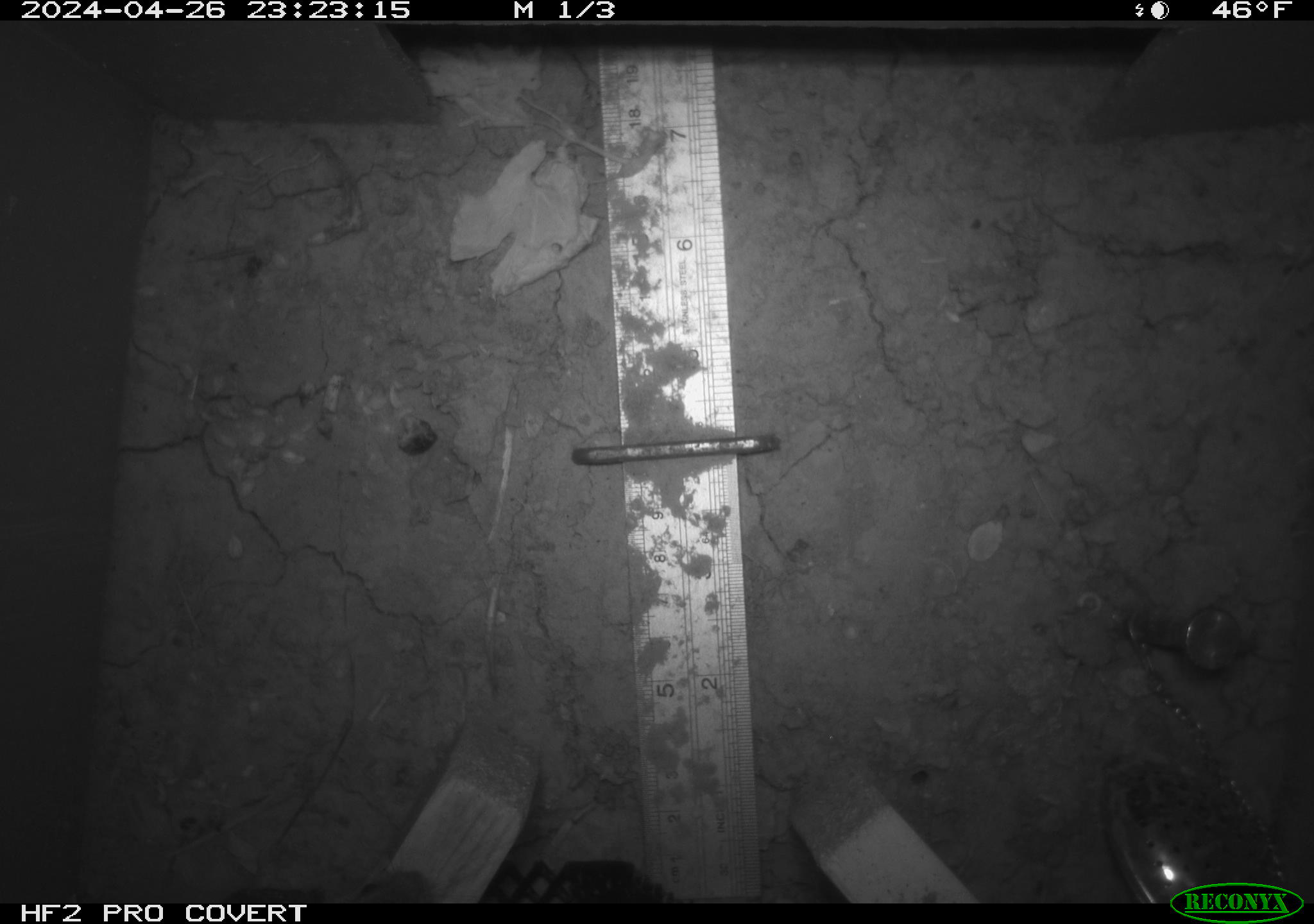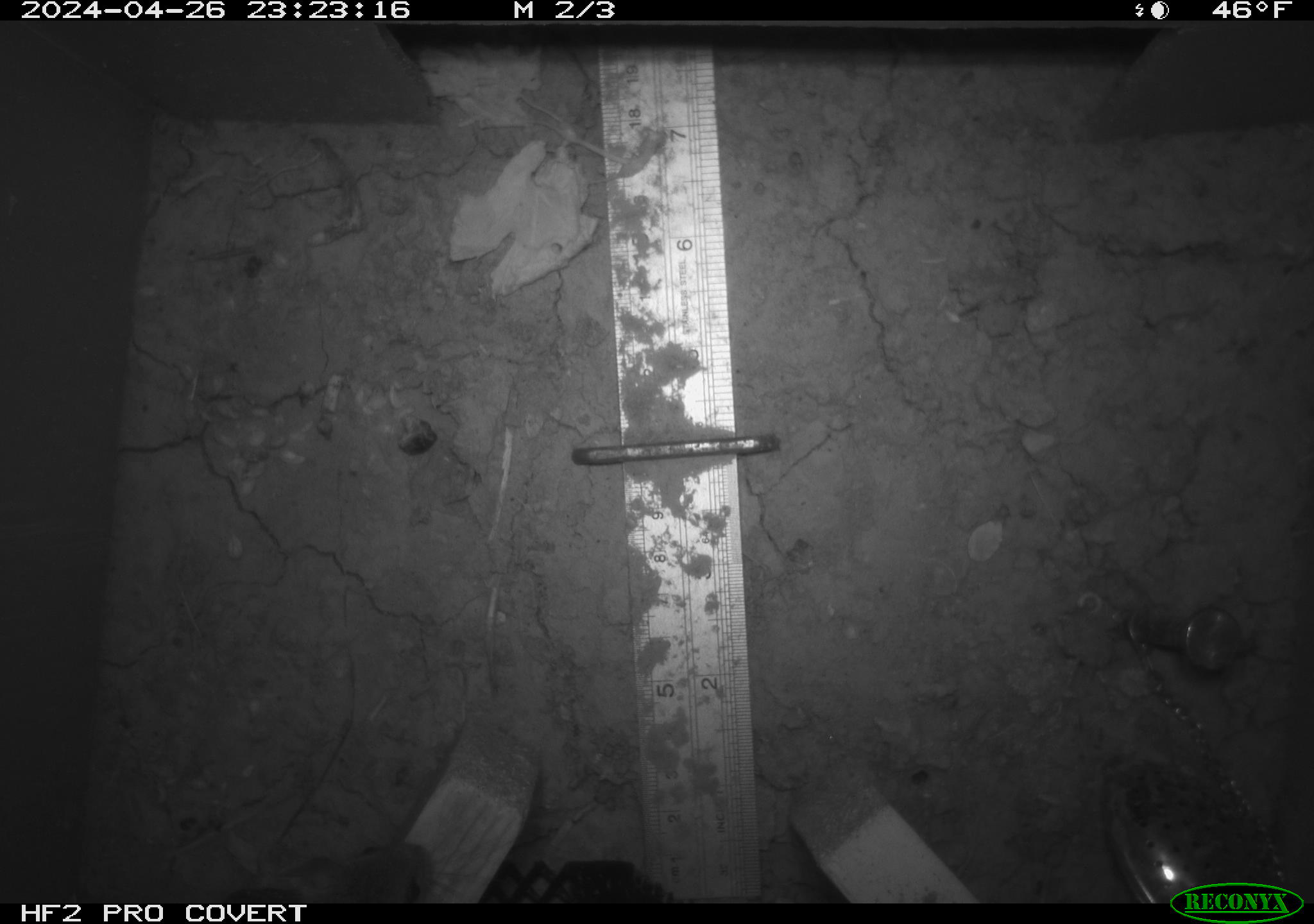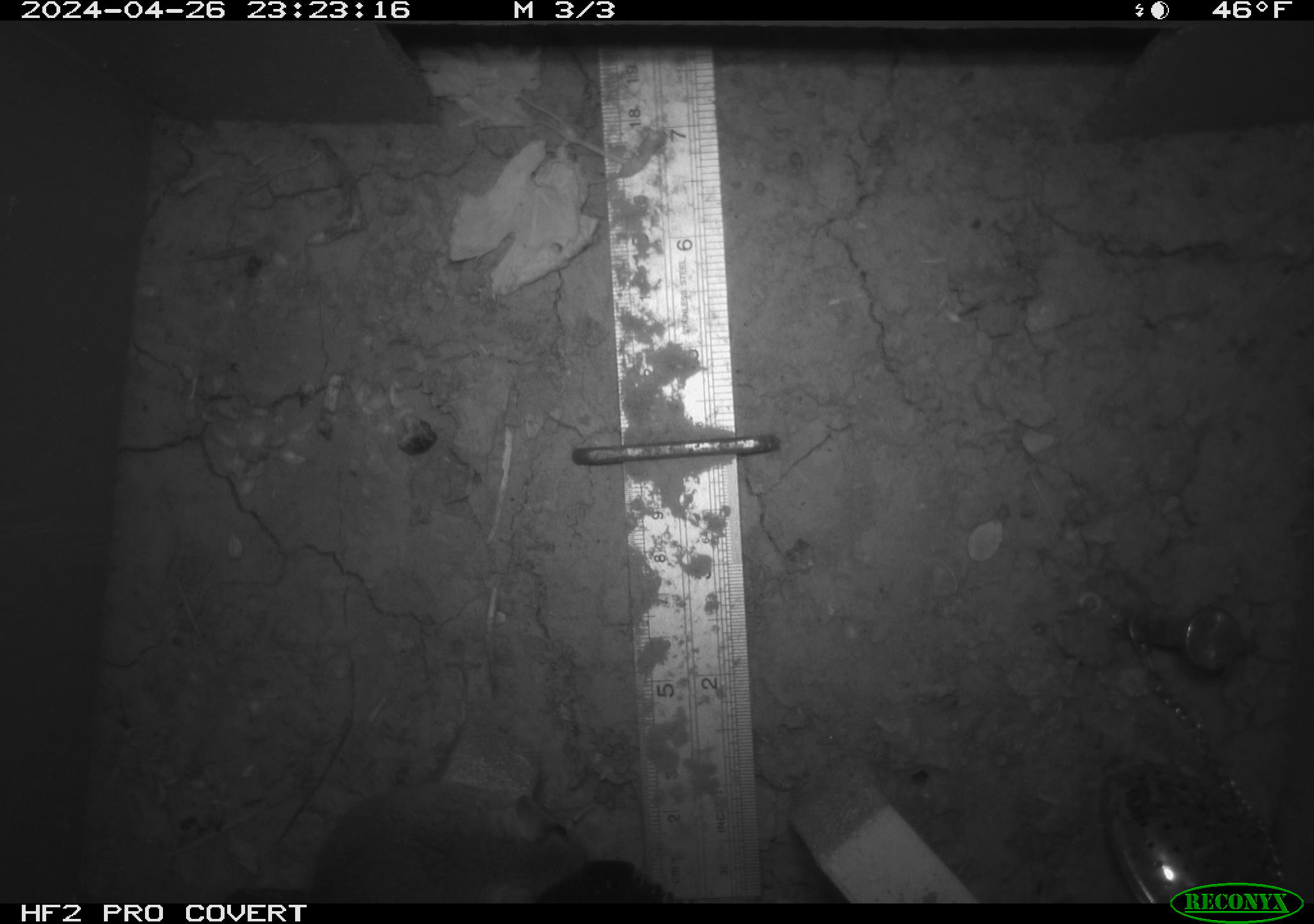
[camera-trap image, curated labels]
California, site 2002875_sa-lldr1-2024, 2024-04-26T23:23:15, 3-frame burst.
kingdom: Animalia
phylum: Chordata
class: Mammalia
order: Rodentia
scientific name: Rodentia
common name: mouse species